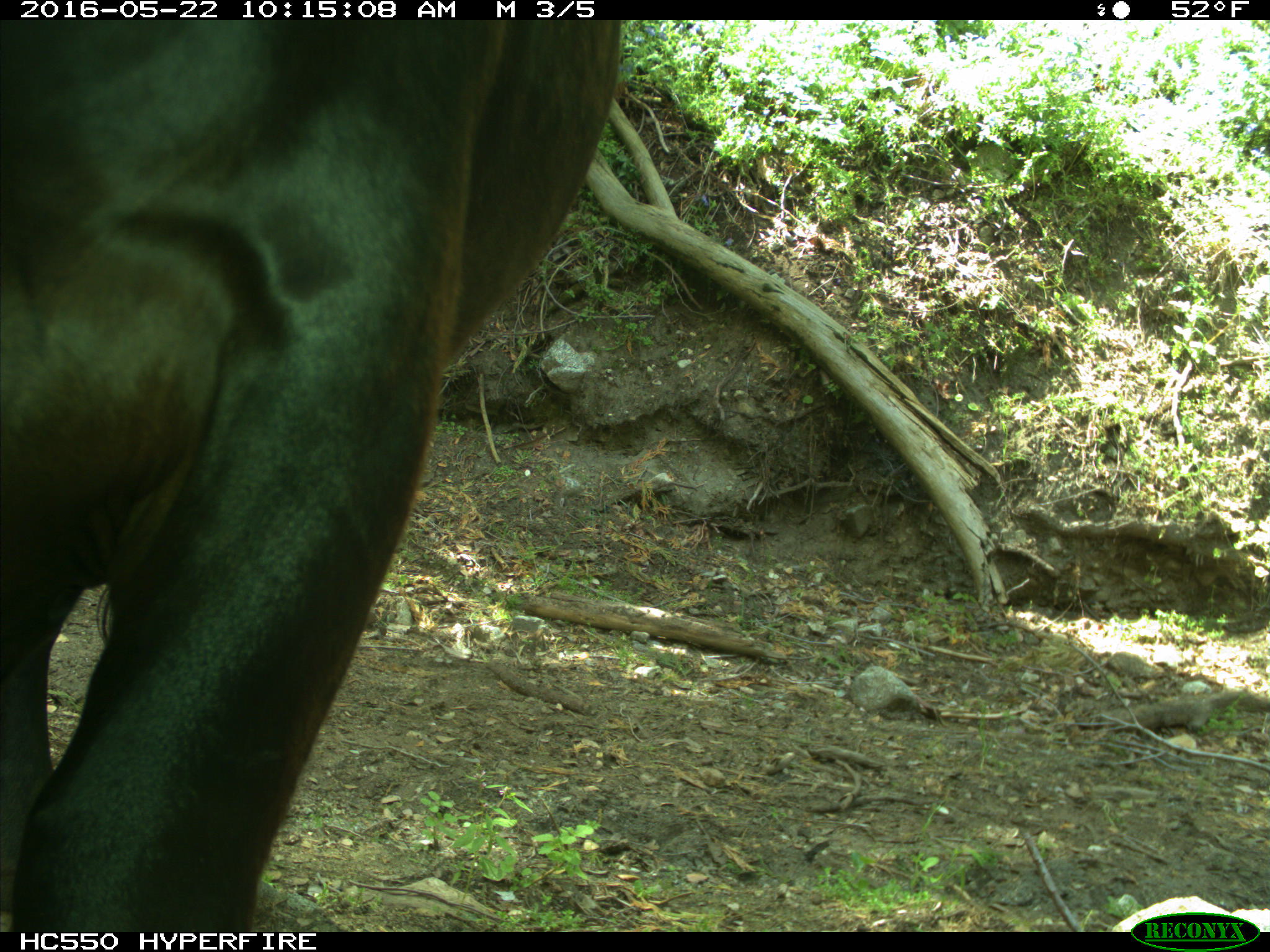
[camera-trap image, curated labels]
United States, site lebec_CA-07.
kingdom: Animalia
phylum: Chordata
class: Mammalia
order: Artiodactyla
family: Bovidae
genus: Bos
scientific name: Bos taurus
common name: domestic cow